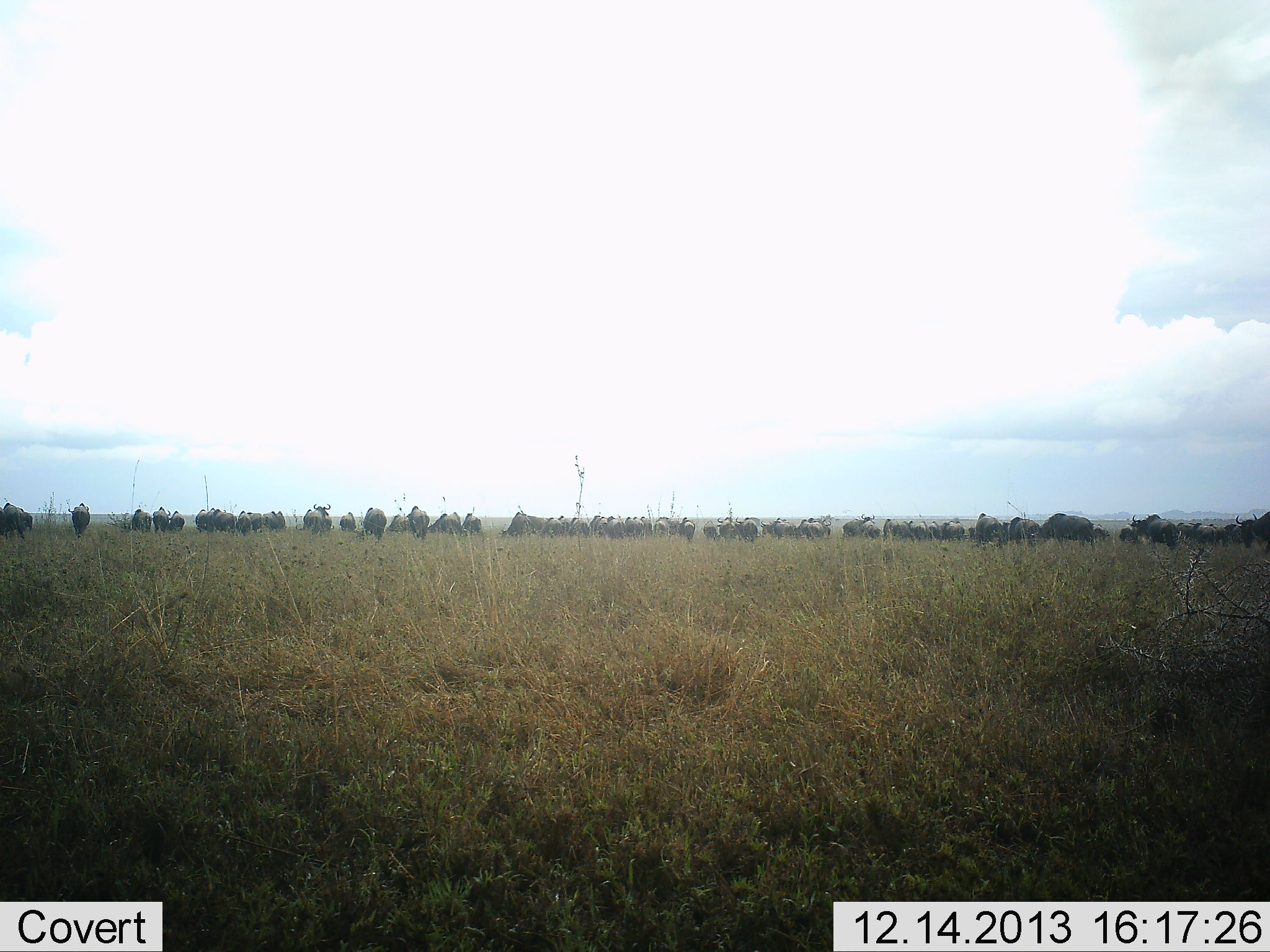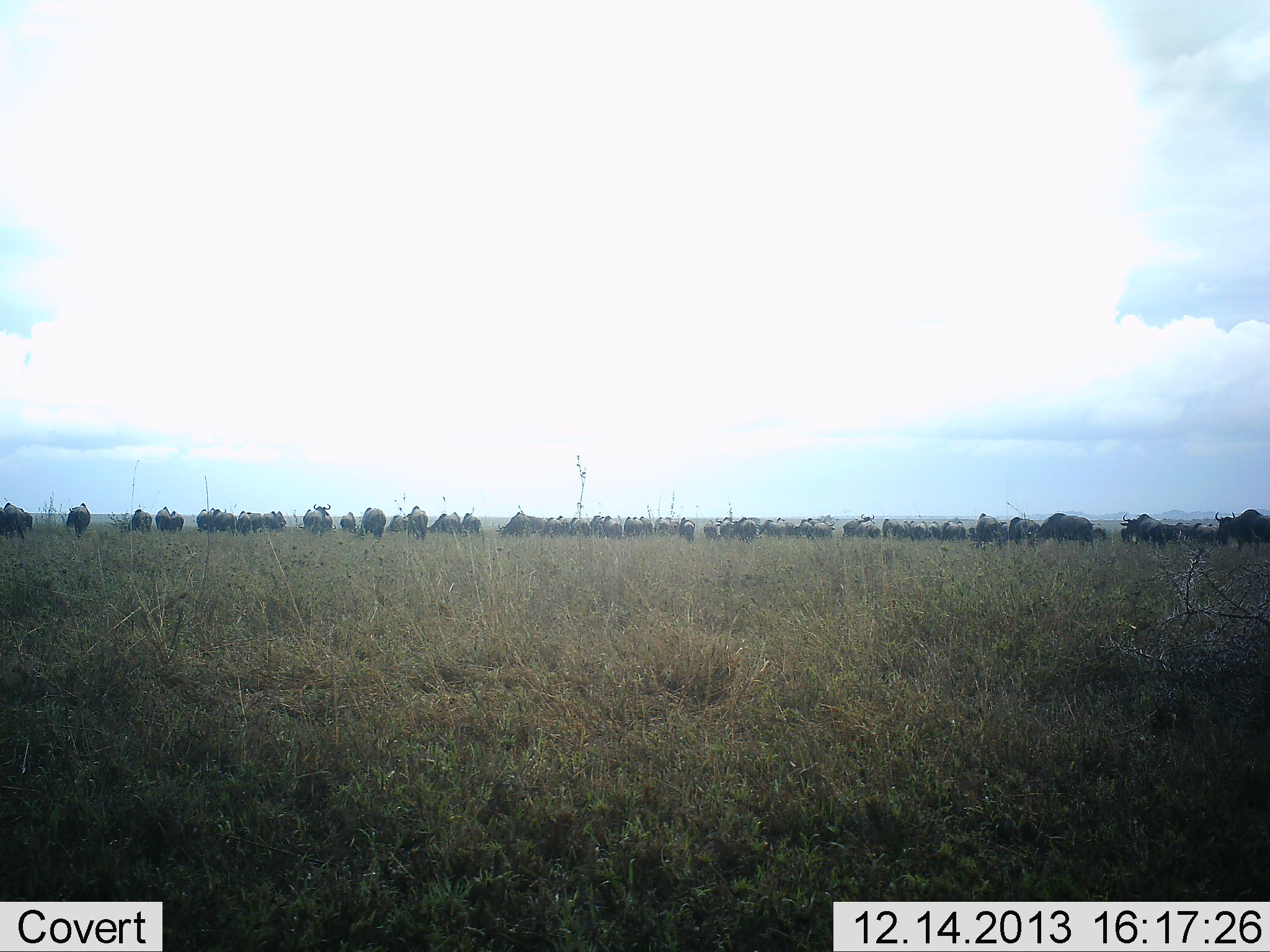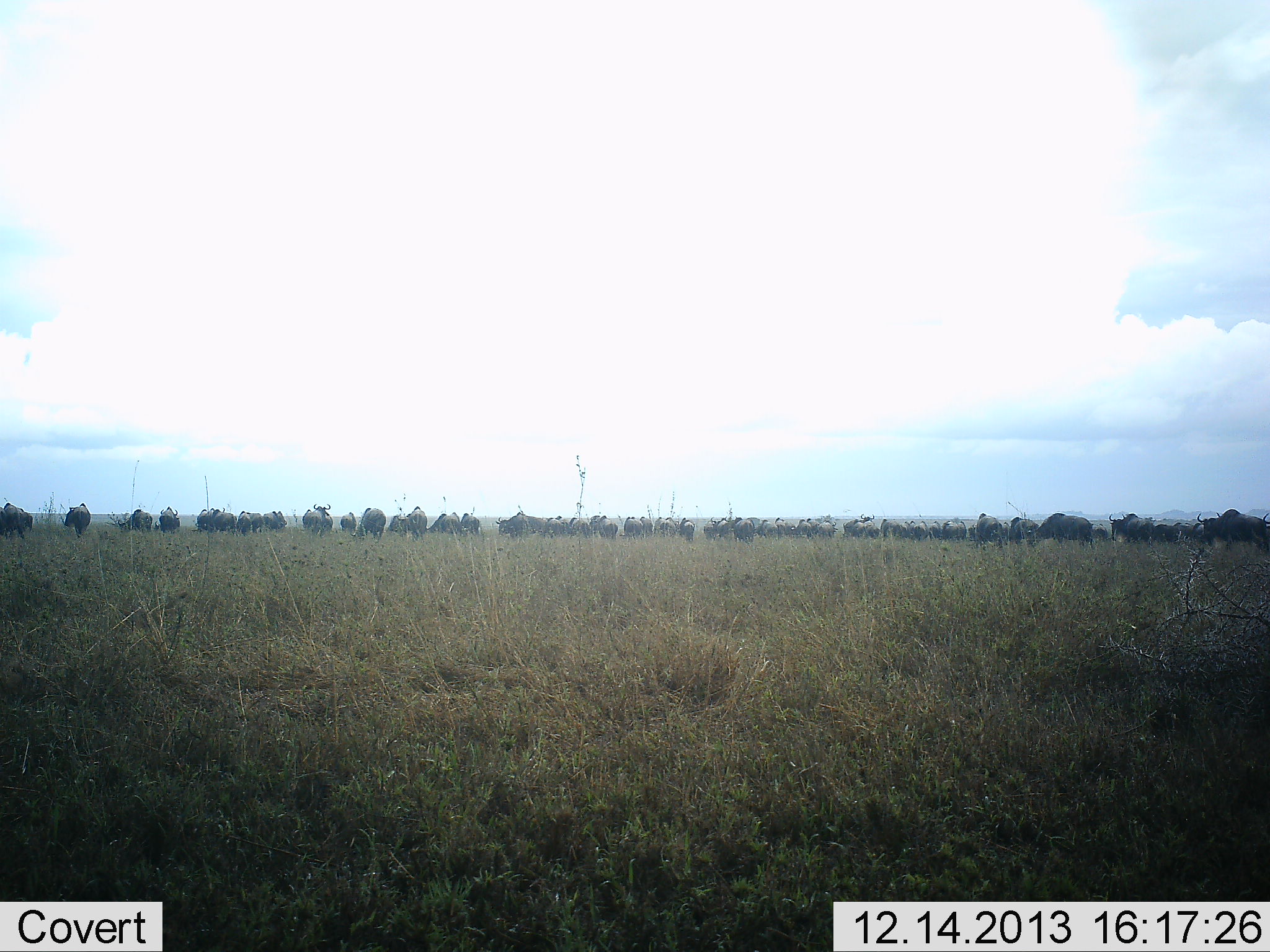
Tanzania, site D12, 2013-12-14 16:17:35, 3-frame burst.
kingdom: Animalia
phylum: Chordata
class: Mammalia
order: Artiodactyla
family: Bovidae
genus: Connochaetes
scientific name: Connochaetes taurinus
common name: blue wildebeest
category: wildebeest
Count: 11-50.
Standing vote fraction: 80%.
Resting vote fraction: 0%.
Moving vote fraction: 40%.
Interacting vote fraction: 0%.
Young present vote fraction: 10%.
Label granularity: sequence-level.